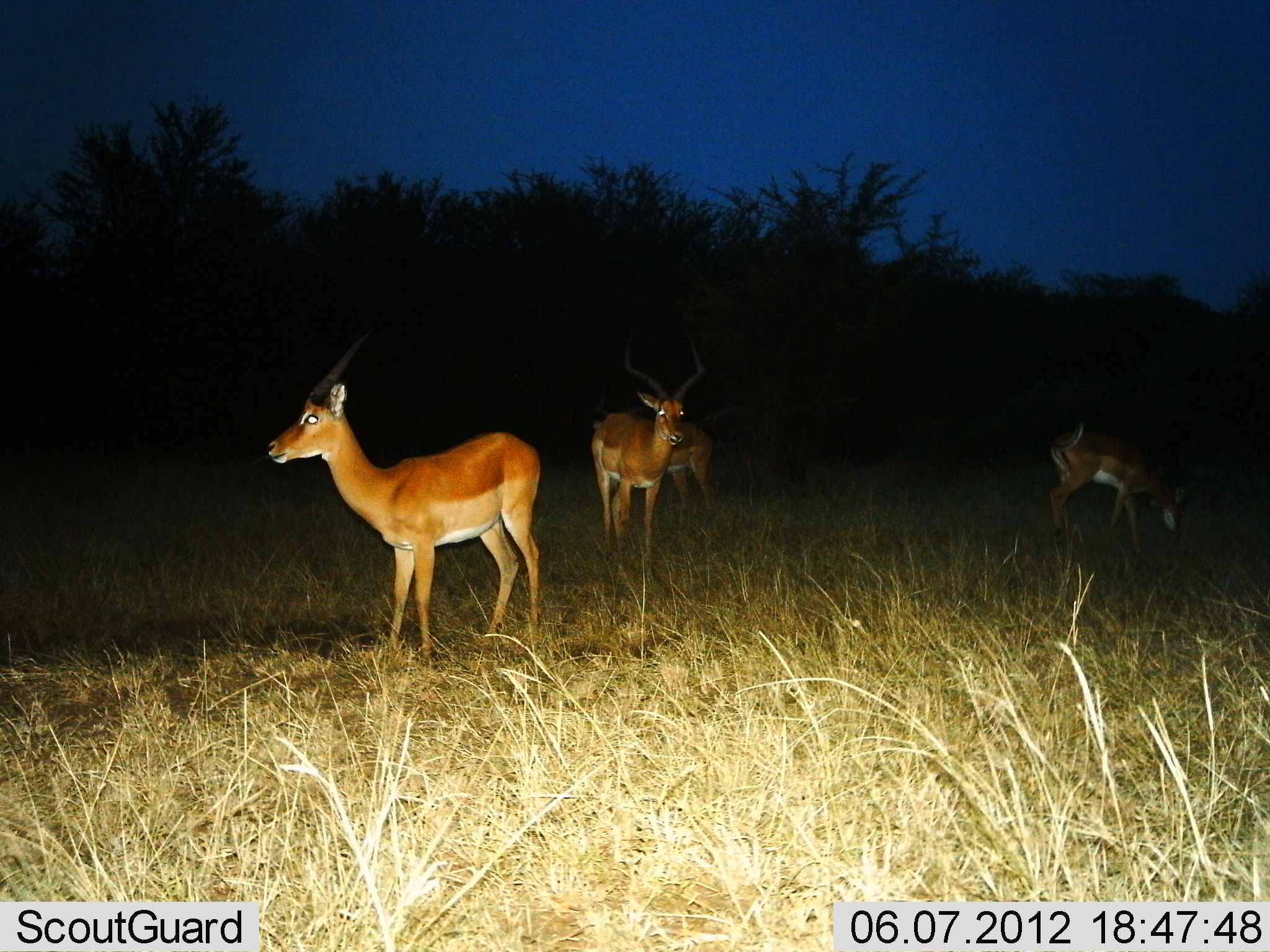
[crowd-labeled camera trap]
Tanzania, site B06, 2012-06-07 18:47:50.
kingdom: Animalia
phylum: Chordata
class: Mammalia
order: Artiodactyla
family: Bovidae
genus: Aepyceros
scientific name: Aepyceros melampus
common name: impala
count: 4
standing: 80%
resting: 10%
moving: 30%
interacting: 0%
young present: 0%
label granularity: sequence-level